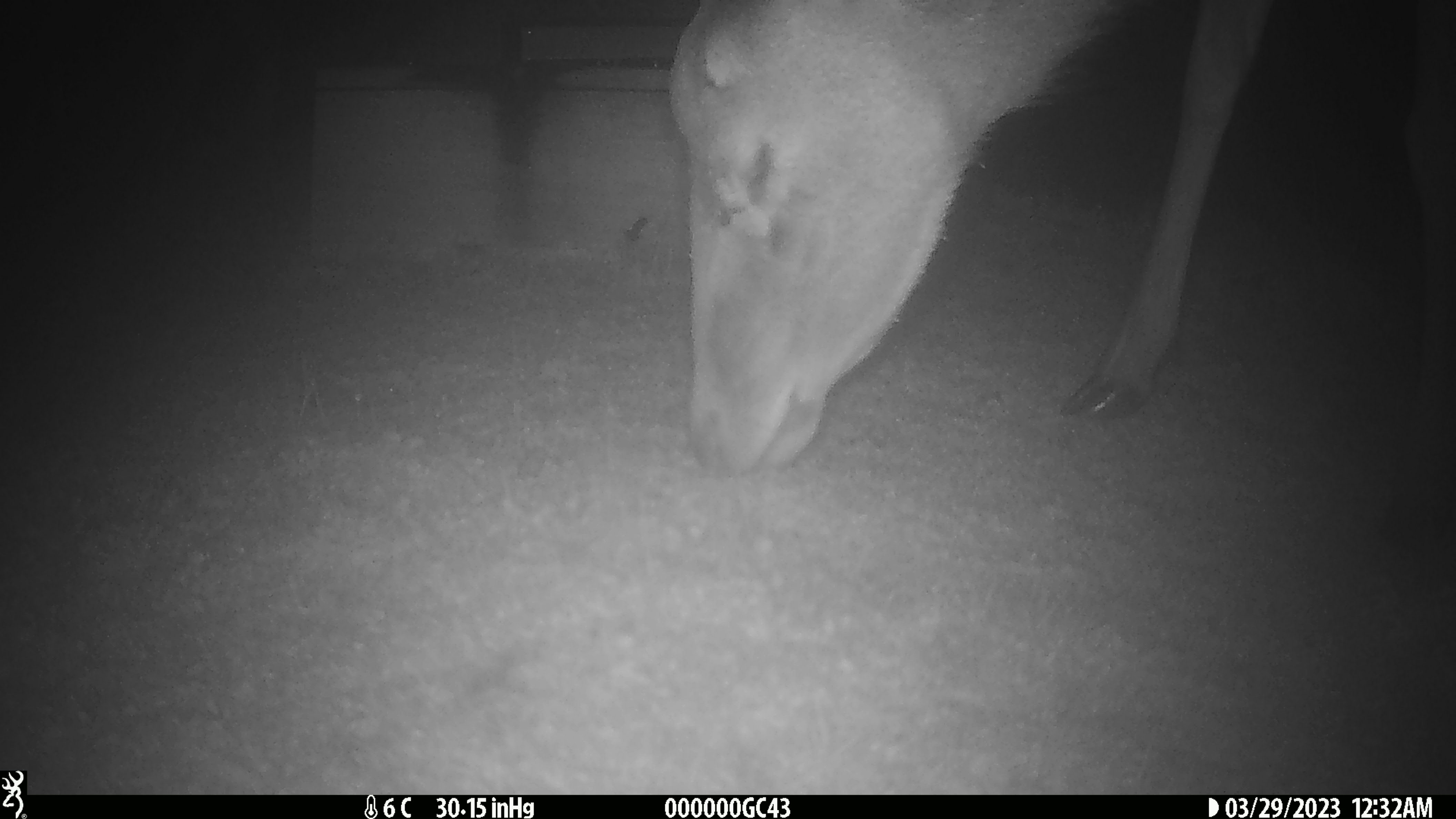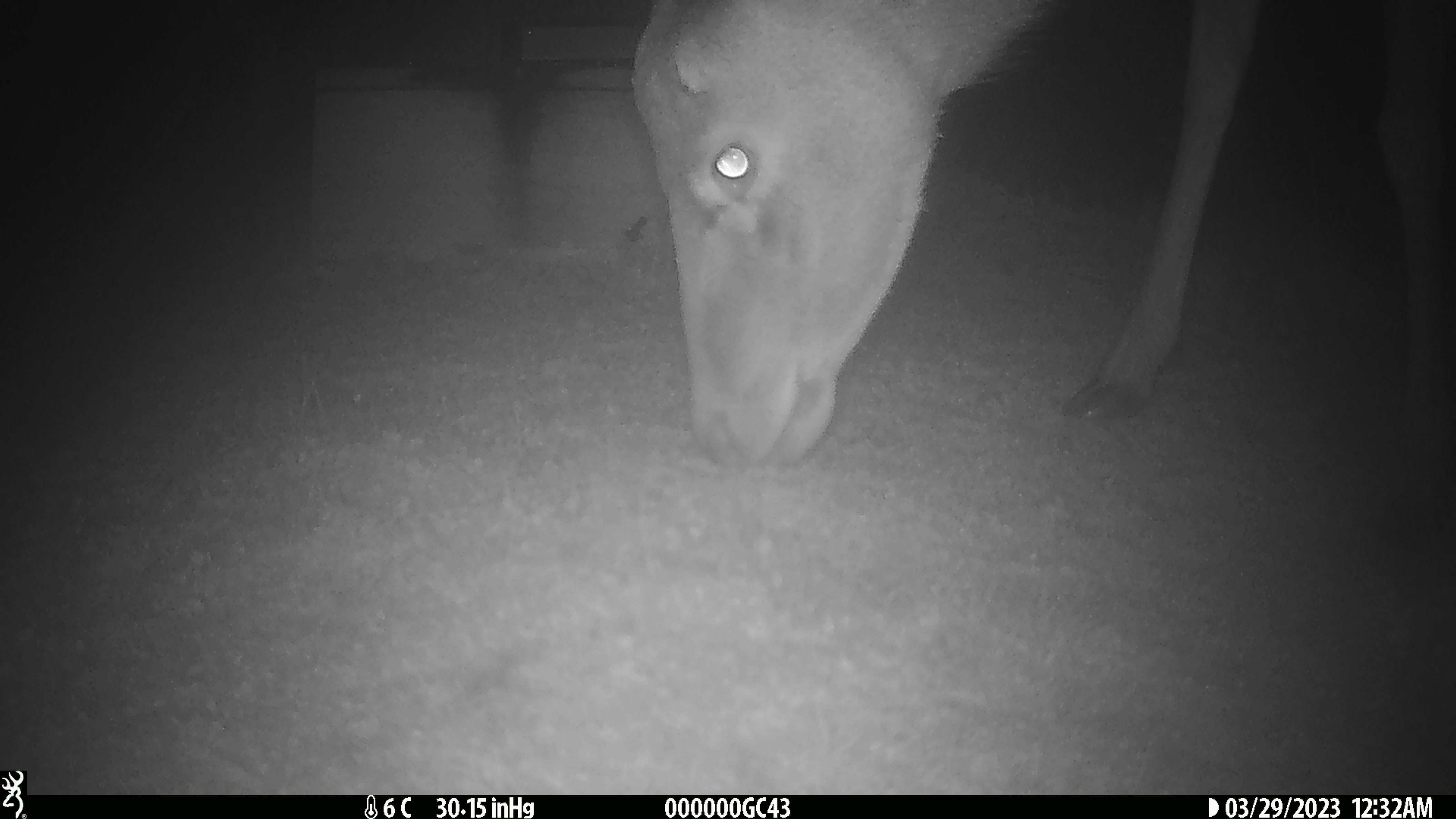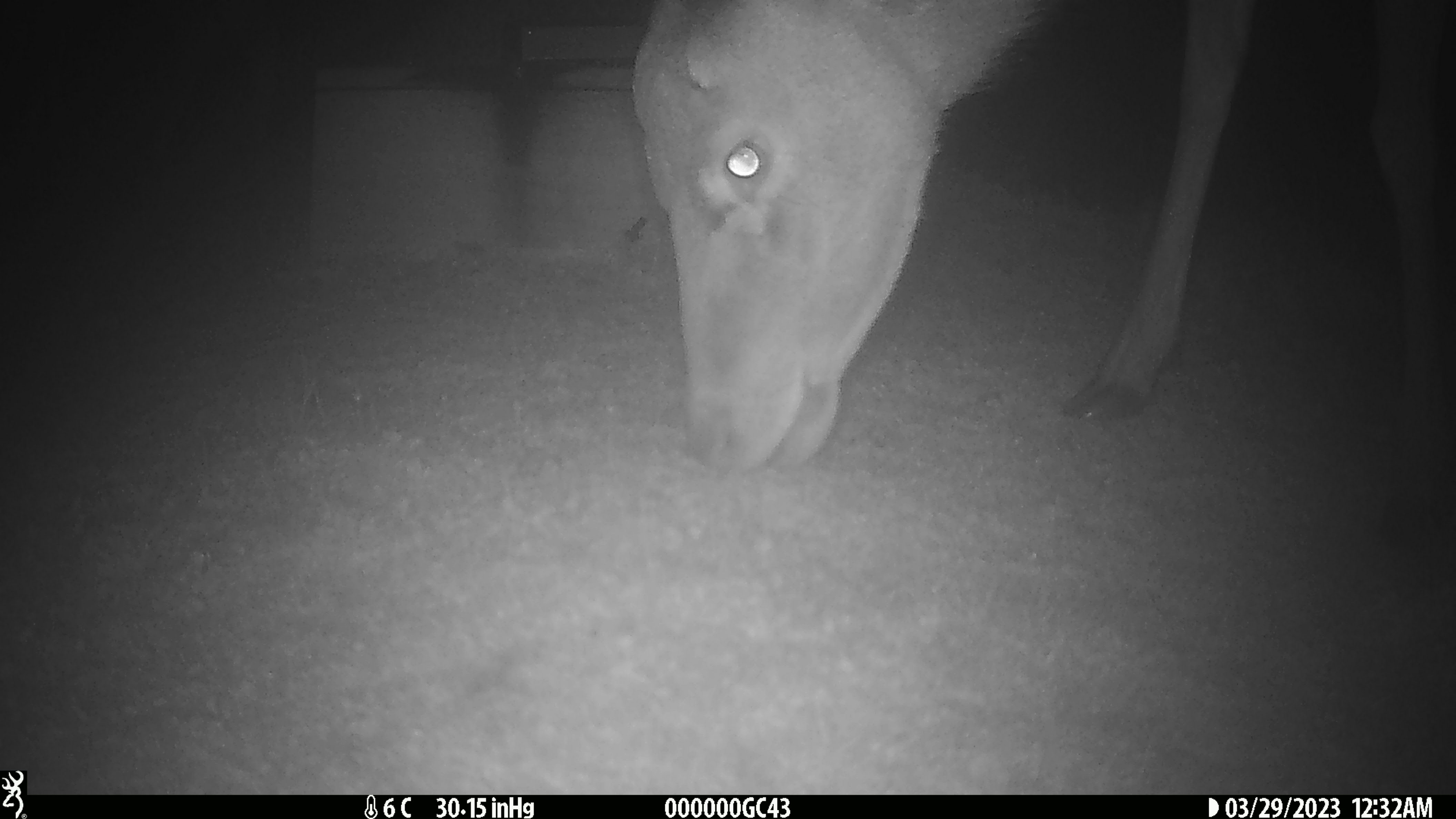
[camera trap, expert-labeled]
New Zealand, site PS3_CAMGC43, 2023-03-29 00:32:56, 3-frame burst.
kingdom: Animalia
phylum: Chordata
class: Mammalia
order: Artiodactyla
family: Cervidae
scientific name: Cervidae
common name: deer